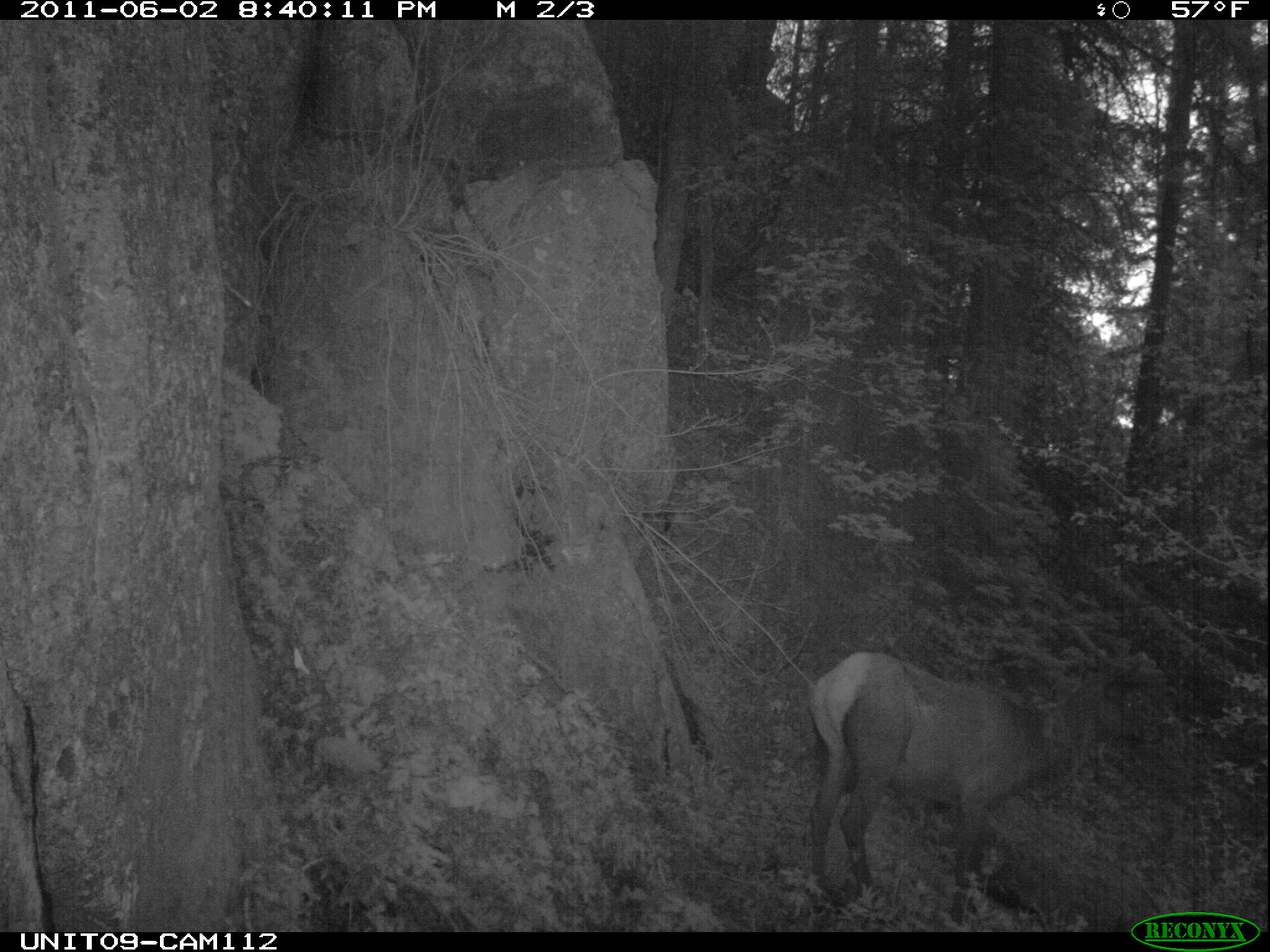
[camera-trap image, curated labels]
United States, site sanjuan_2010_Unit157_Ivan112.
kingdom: Animalia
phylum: Chordata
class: Mammalia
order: Artiodactyla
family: Cervidae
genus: Cervus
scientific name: Cervus elaphus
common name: red deer